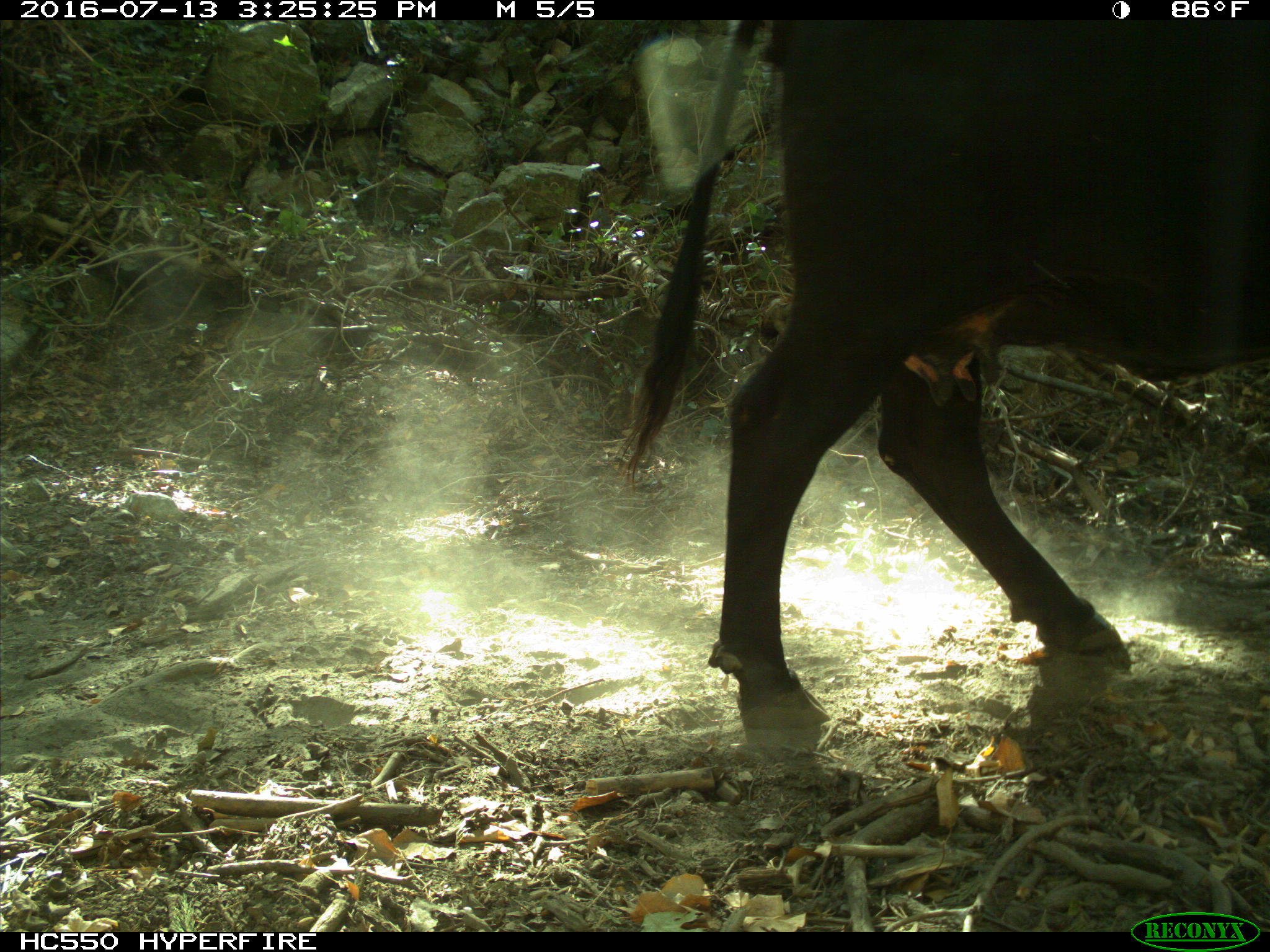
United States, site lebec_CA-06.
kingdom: Animalia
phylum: Chordata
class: Mammalia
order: Artiodactyla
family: Bovidae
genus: Bos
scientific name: Bos taurus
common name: domestic cow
Bos taurus (domestic cow).